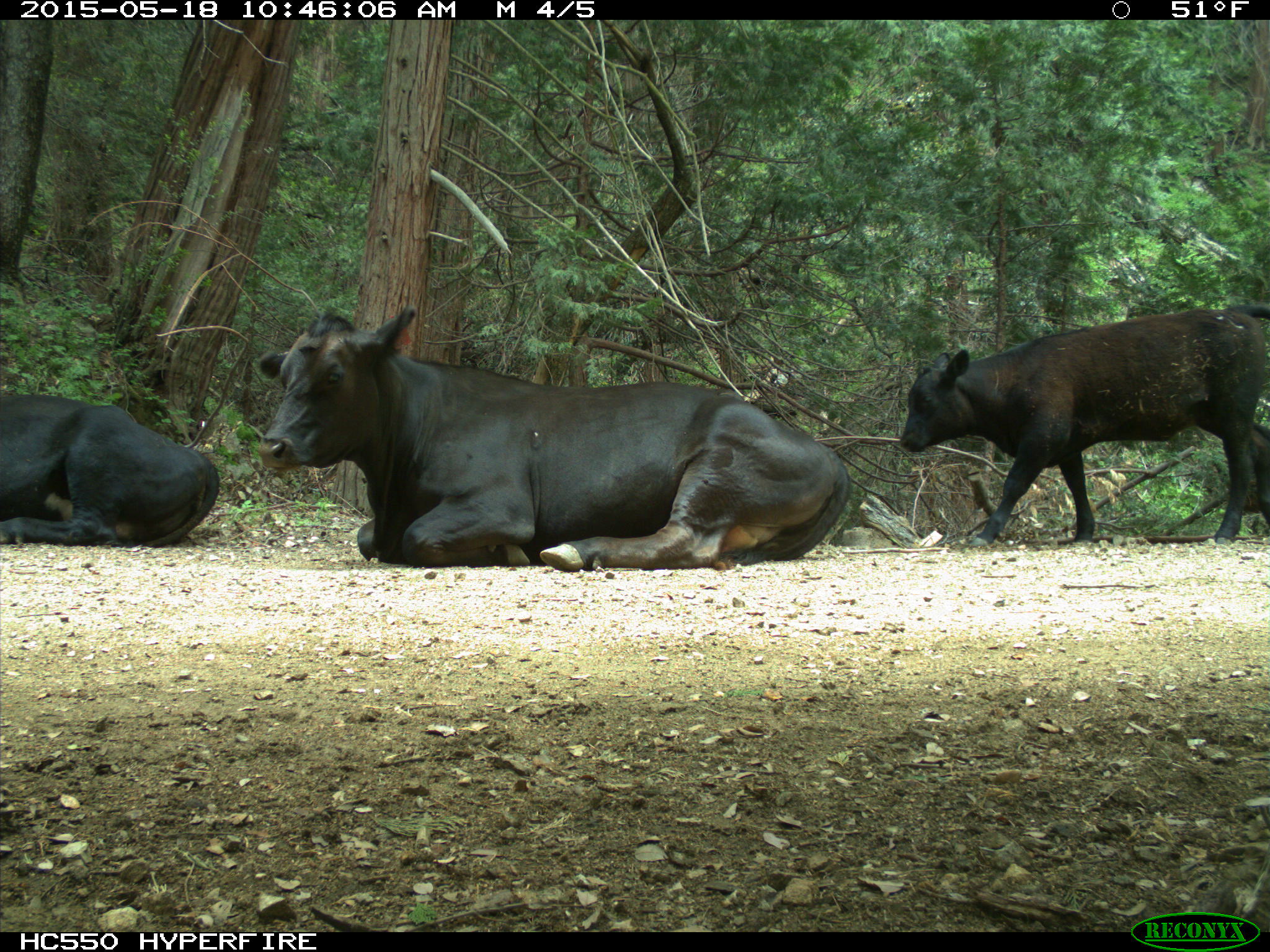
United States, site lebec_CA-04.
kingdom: Animalia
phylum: Chordata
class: Mammalia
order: Artiodactyla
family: Bovidae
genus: Bos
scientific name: Bos taurus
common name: domestic cow